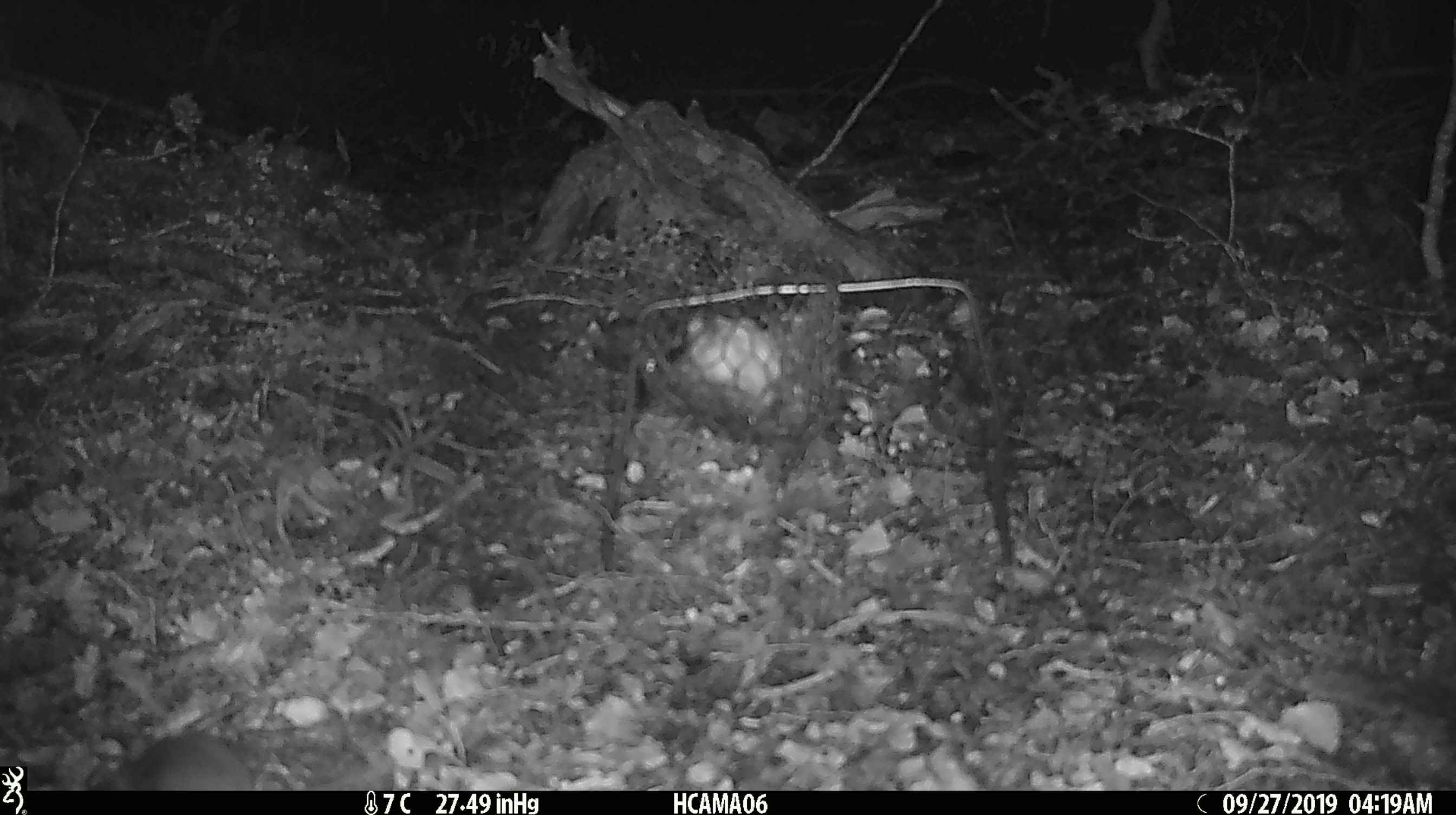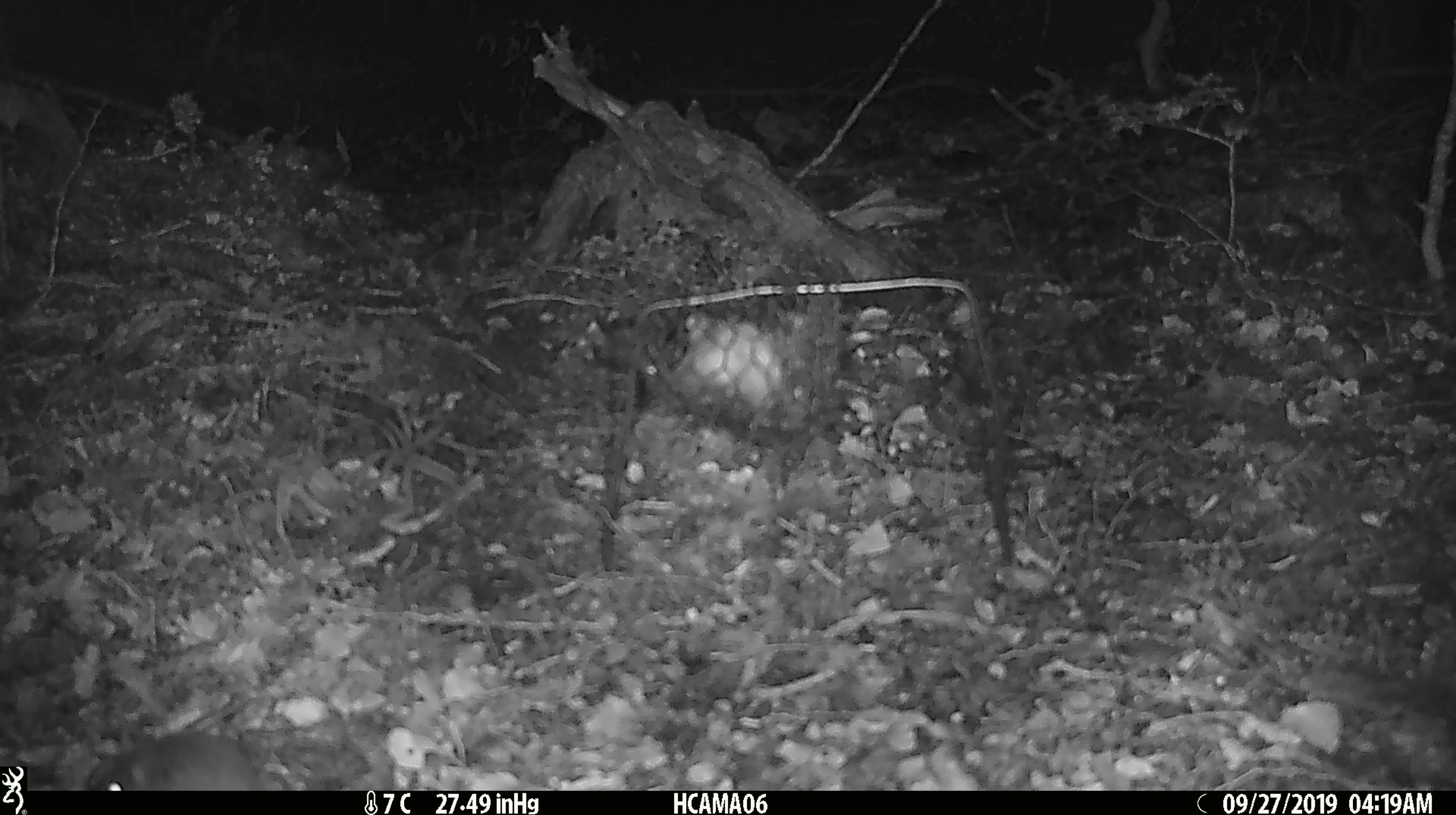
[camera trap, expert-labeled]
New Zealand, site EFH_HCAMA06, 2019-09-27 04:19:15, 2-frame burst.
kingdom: Animalia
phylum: Chordata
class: Mammalia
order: Rodentia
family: Muridae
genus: Mus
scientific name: Mus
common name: mouse